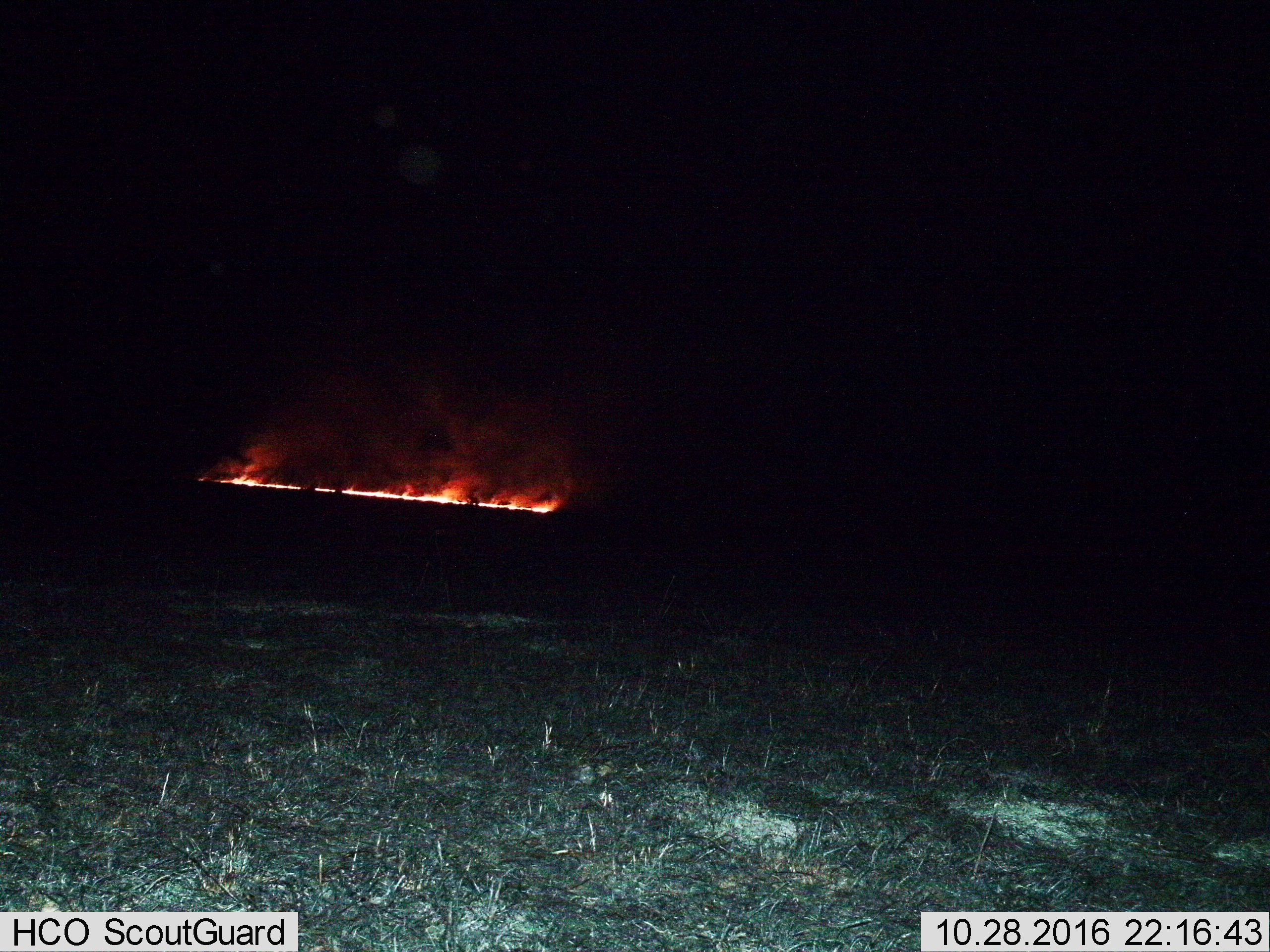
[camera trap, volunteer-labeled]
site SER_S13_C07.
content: unidentified animal